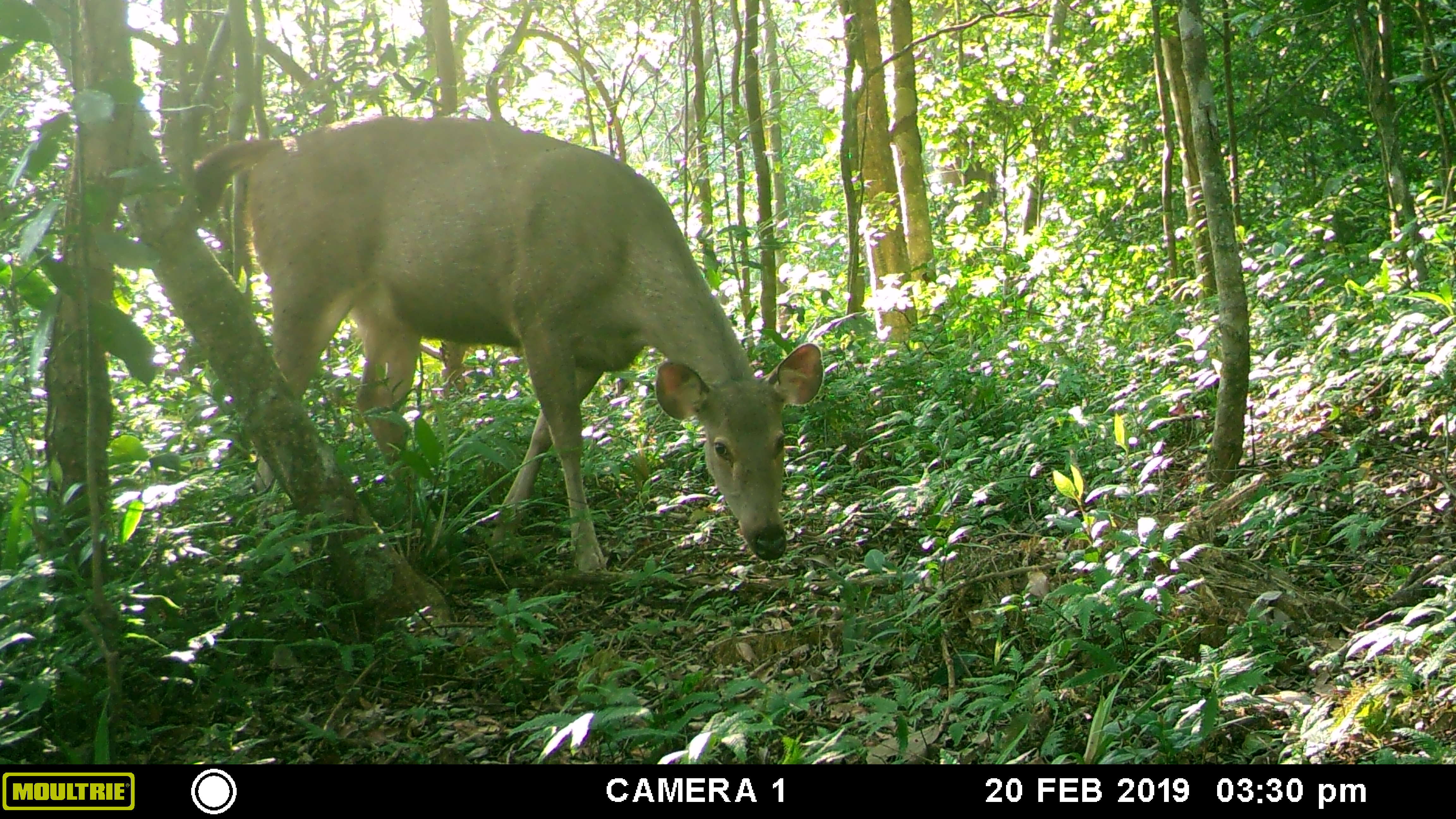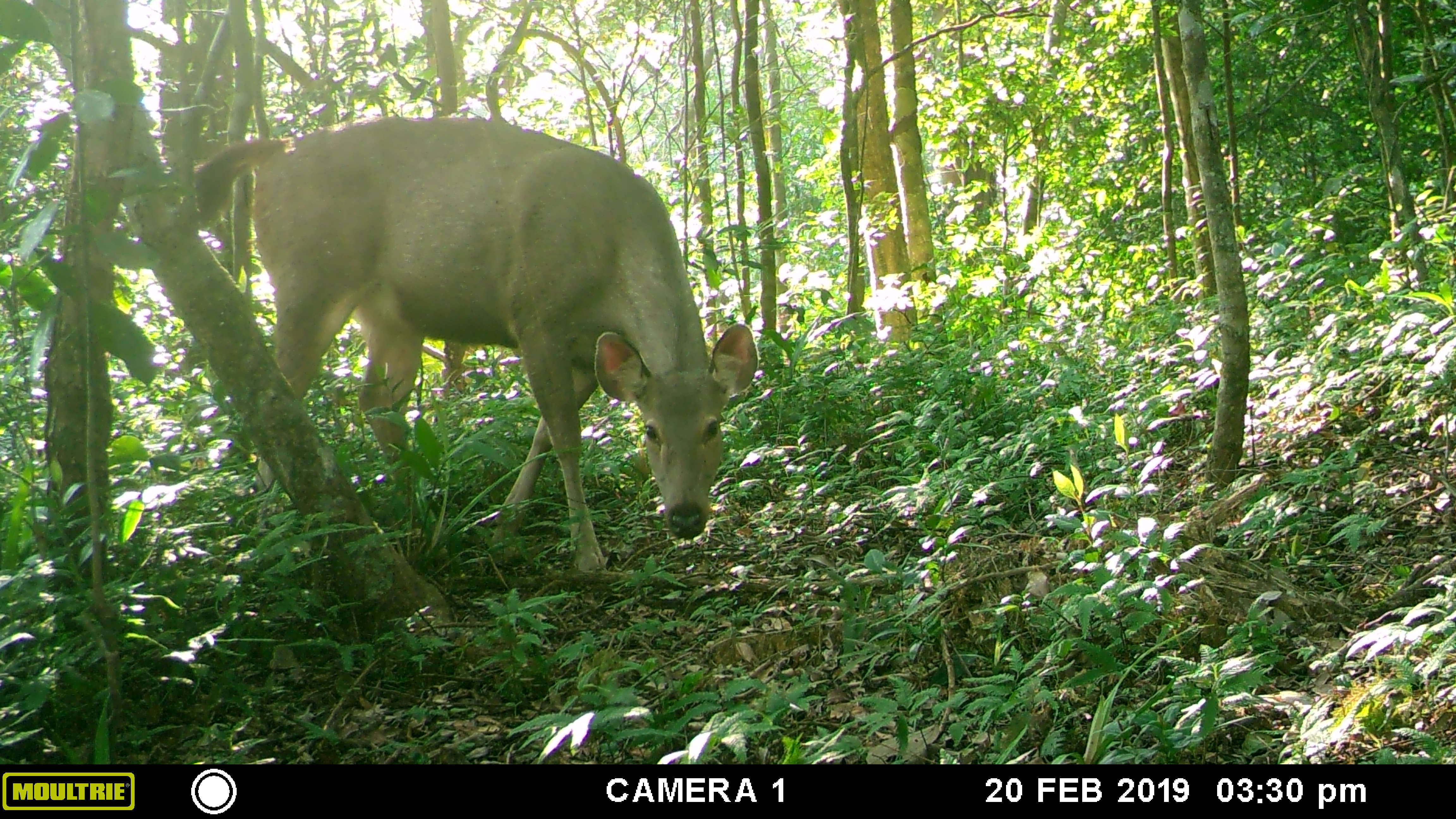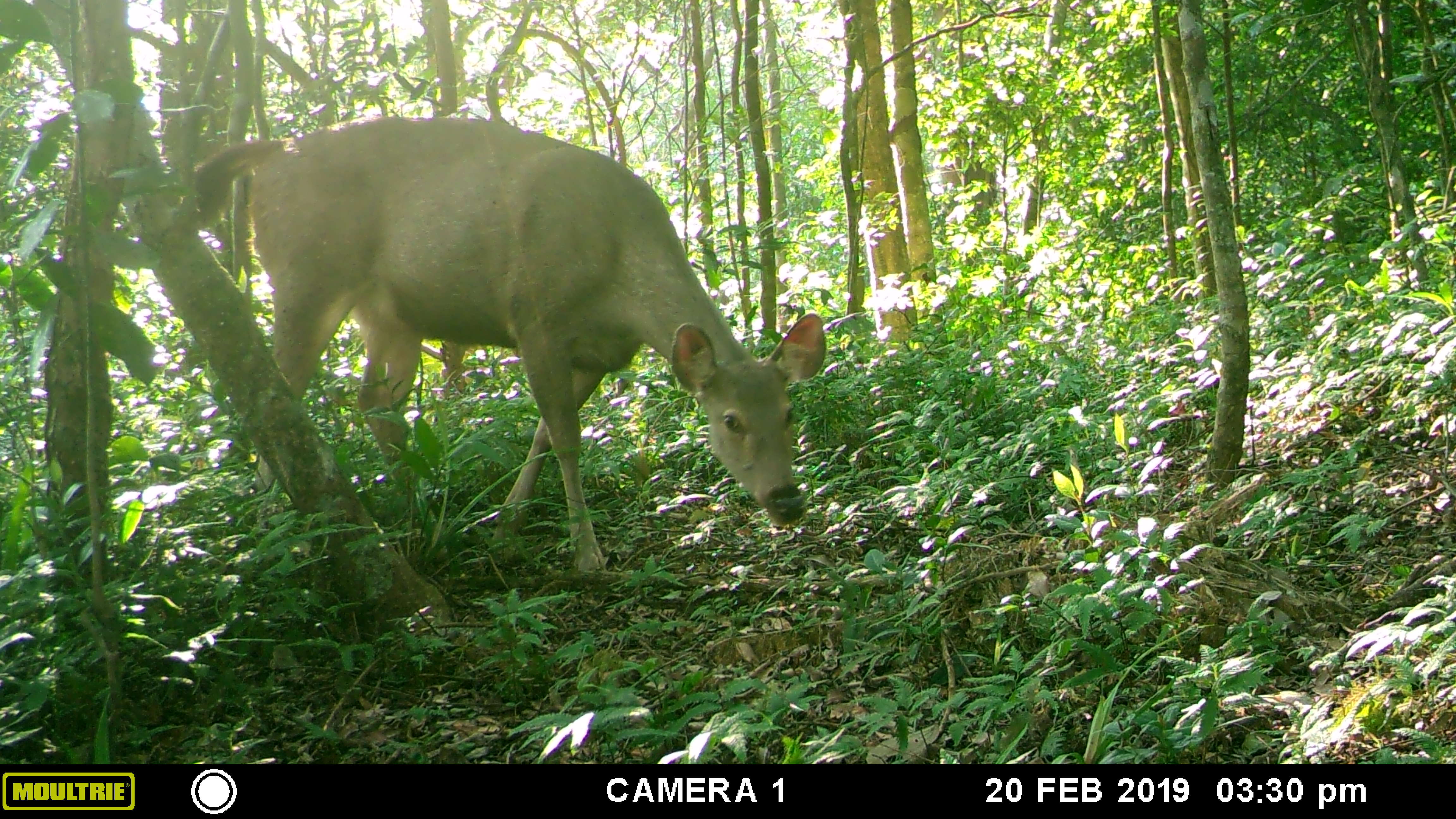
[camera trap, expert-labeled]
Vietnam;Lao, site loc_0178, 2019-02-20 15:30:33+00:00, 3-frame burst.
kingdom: Animalia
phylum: Chordata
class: Mammalia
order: Artiodactyla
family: Cervidae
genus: Rusa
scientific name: Rusa unicolor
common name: sambar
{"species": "sambar (Rusa unicolor)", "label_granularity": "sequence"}